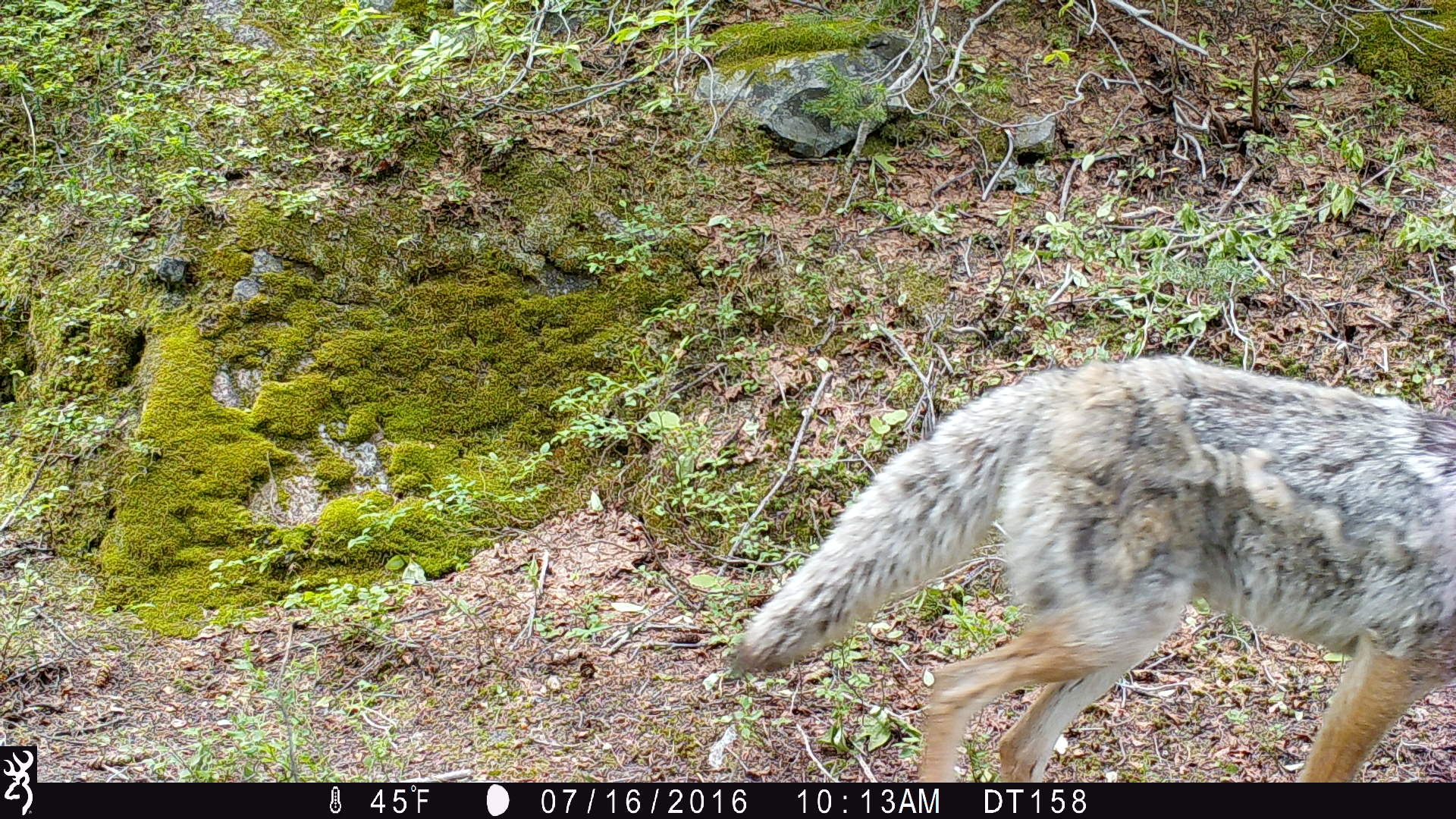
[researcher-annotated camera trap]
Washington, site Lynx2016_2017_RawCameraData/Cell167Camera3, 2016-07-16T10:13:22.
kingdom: Animalia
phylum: Chordata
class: Mammalia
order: Carnivora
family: Canidae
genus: Canis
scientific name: Canis latrans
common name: coyote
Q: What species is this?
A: Canis latrans (coyote).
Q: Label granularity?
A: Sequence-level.